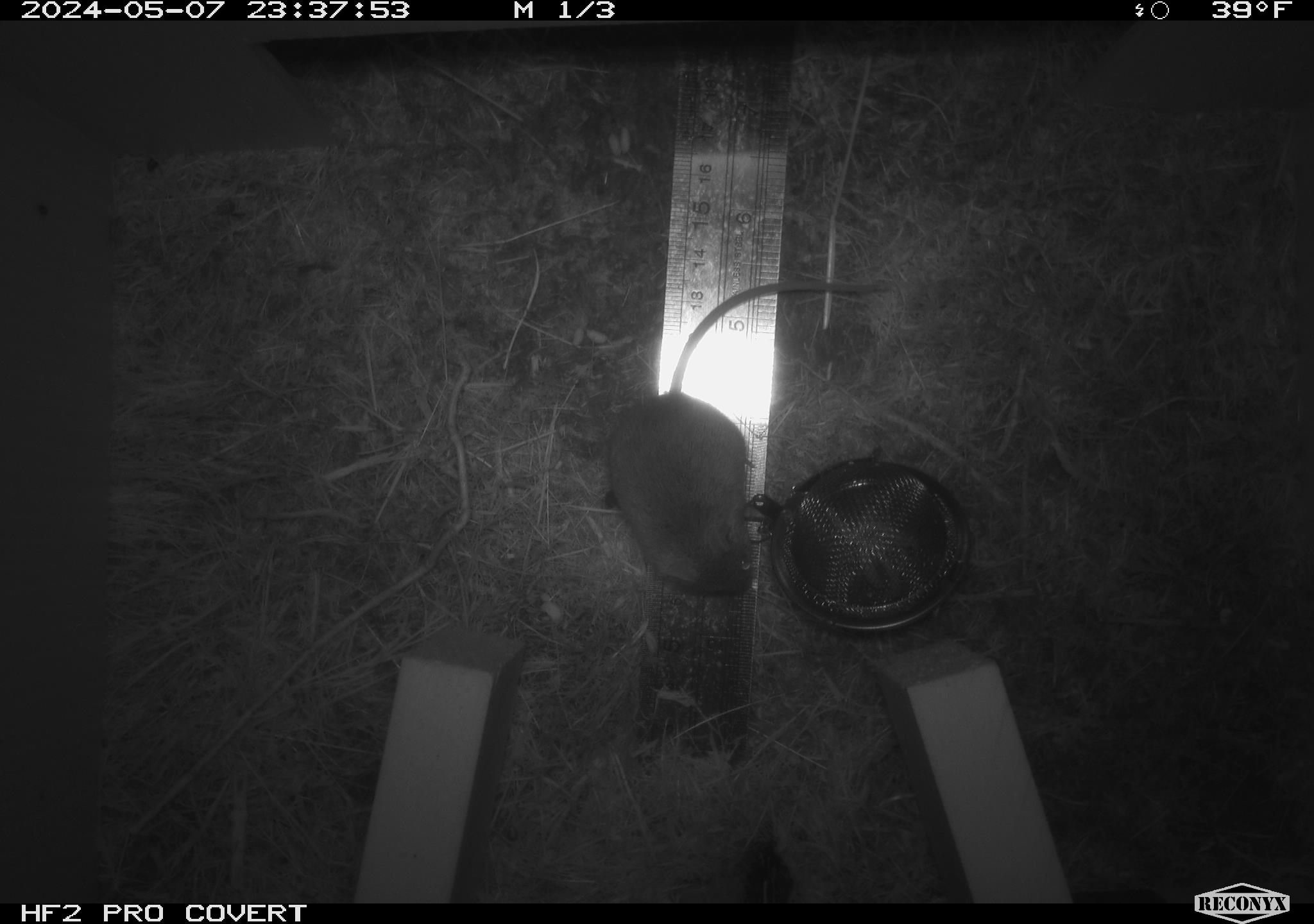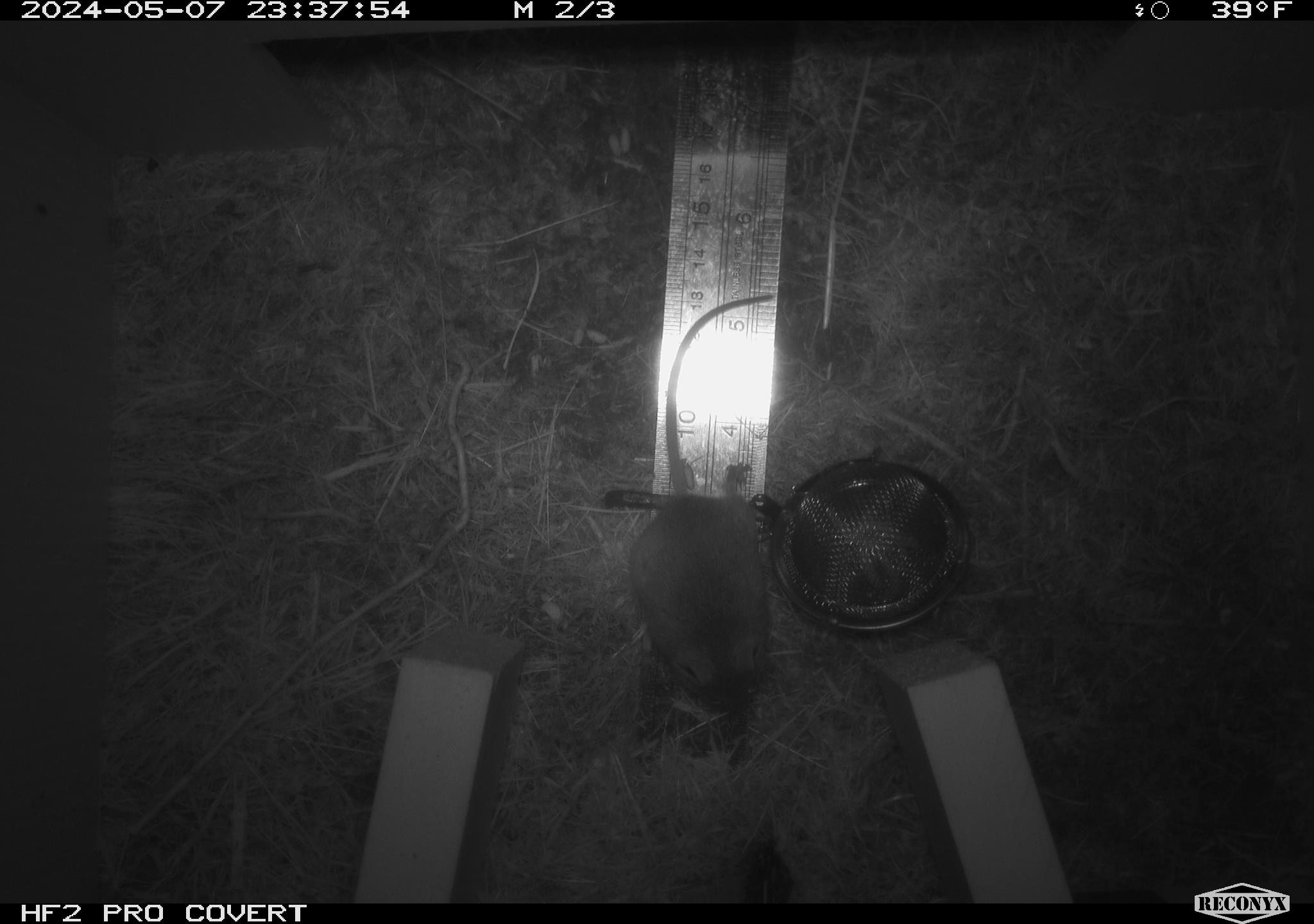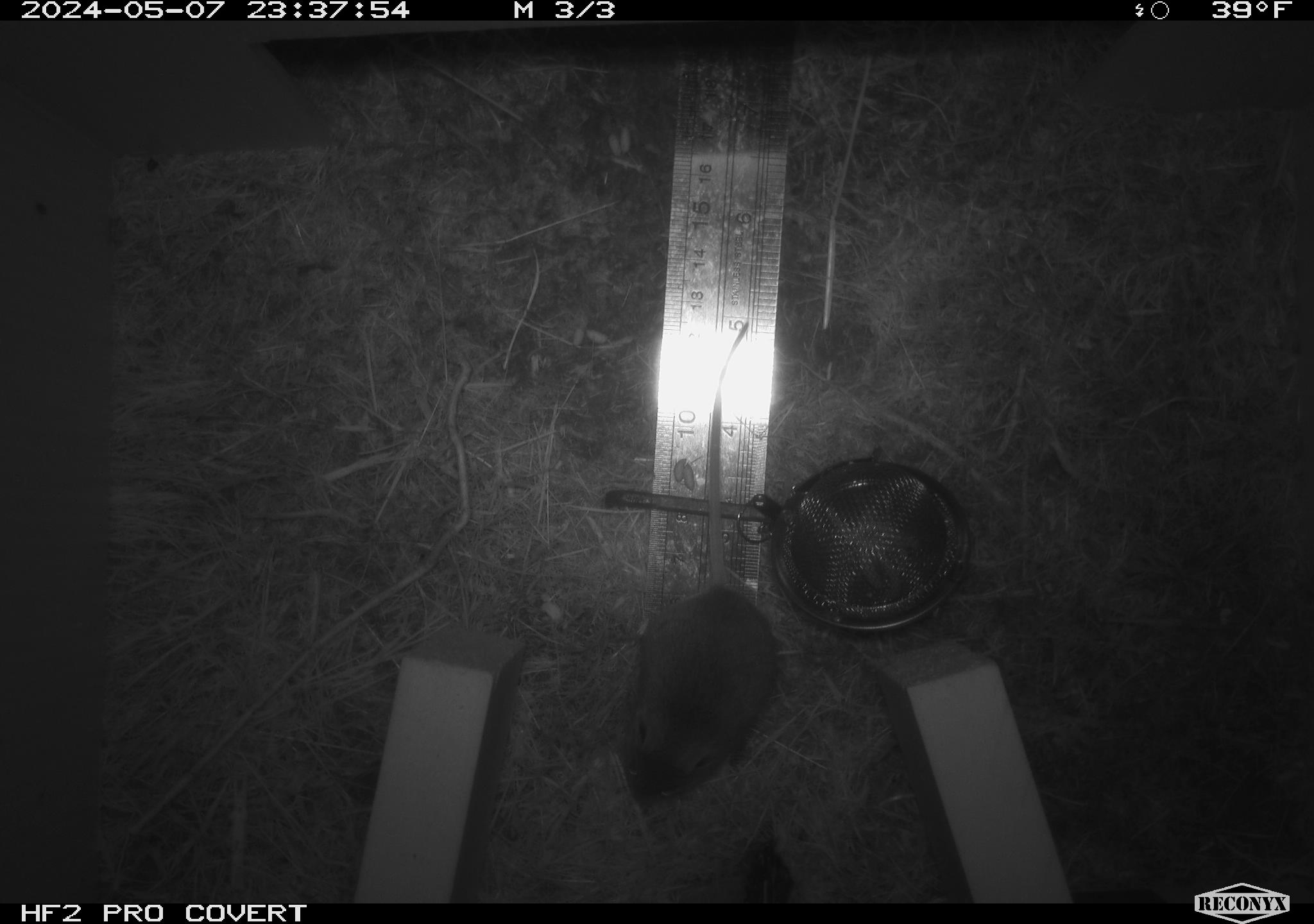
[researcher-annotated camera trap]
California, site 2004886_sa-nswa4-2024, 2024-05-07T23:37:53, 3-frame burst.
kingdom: Animalia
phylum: Chordata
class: Mammalia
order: Rodentia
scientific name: Rodentia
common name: mouse species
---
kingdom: Animalia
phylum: Arthropoda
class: Malacostraca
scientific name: Malacostraca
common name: amphipods, crabs, isopods, krill, lobsters and shrimps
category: malacostracan